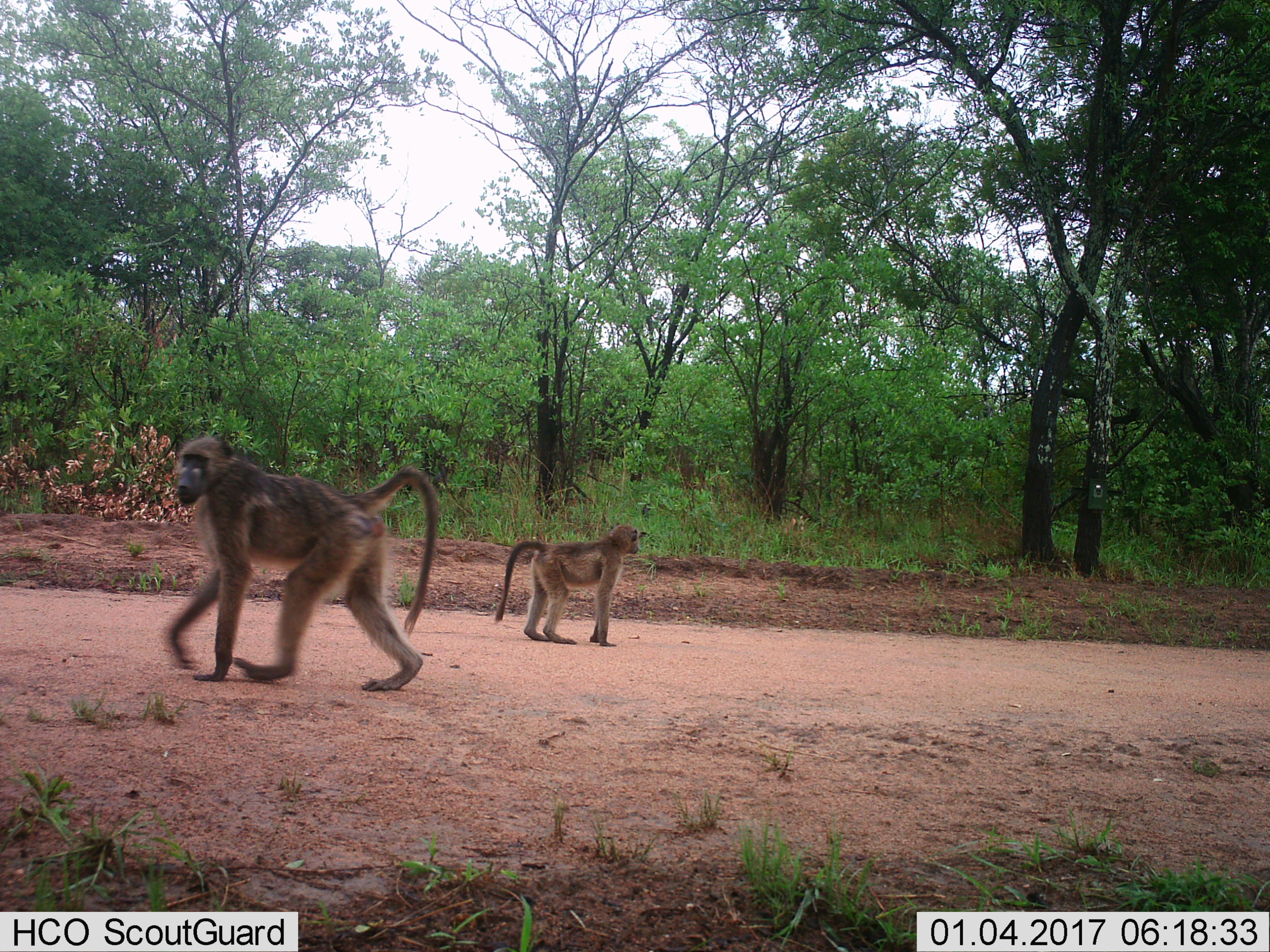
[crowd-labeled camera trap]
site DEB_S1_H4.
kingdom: Animalia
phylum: Chordata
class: Mammalia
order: Primates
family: Cercopithecidae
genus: Papio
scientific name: Papio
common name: baboon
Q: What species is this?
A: Baboon (Papio).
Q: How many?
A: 2.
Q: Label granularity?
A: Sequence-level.